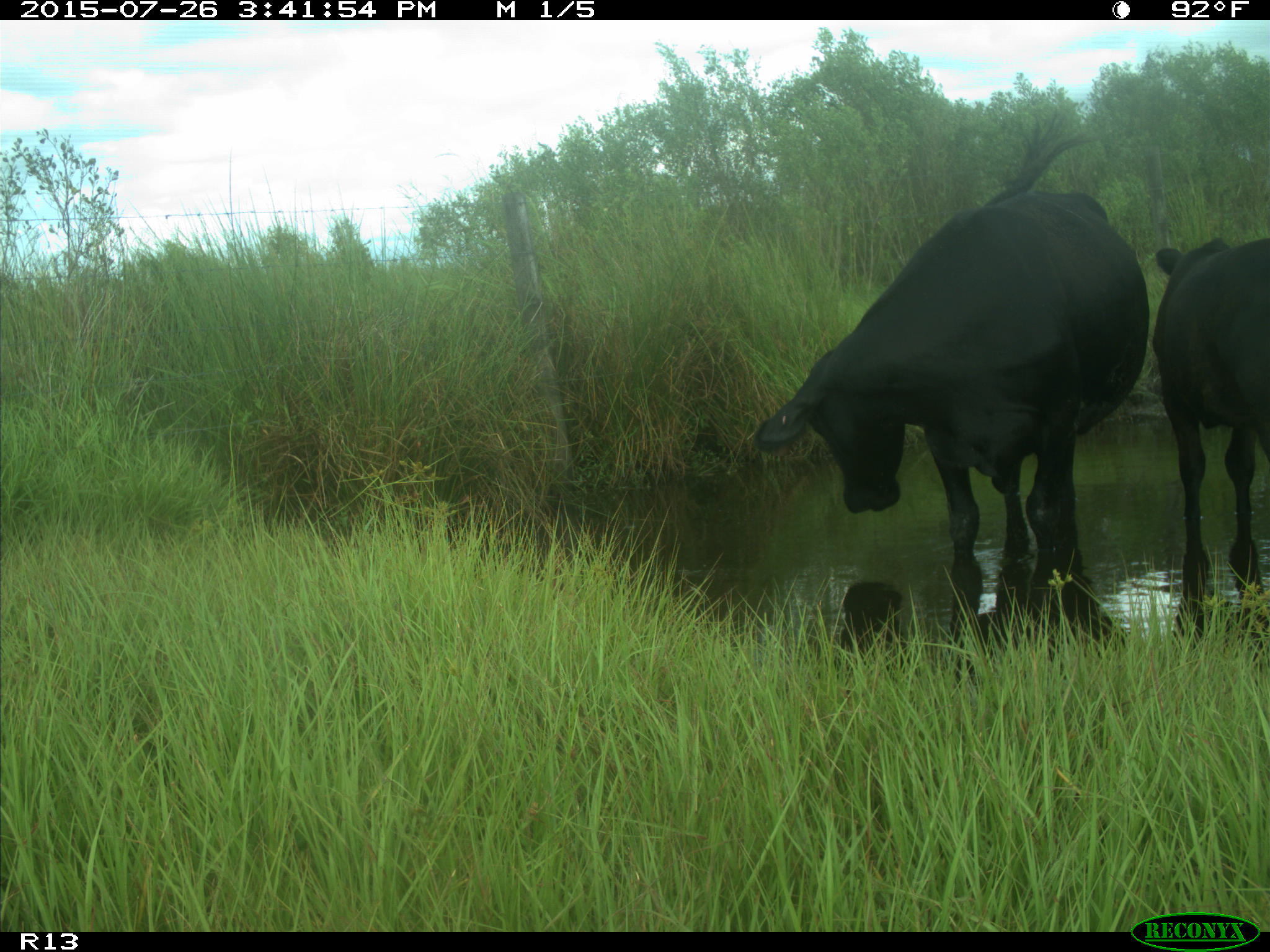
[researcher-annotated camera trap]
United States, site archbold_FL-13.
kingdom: Animalia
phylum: Chordata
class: Mammalia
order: Artiodactyla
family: Bovidae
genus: Bos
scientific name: Bos taurus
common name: domestic cow